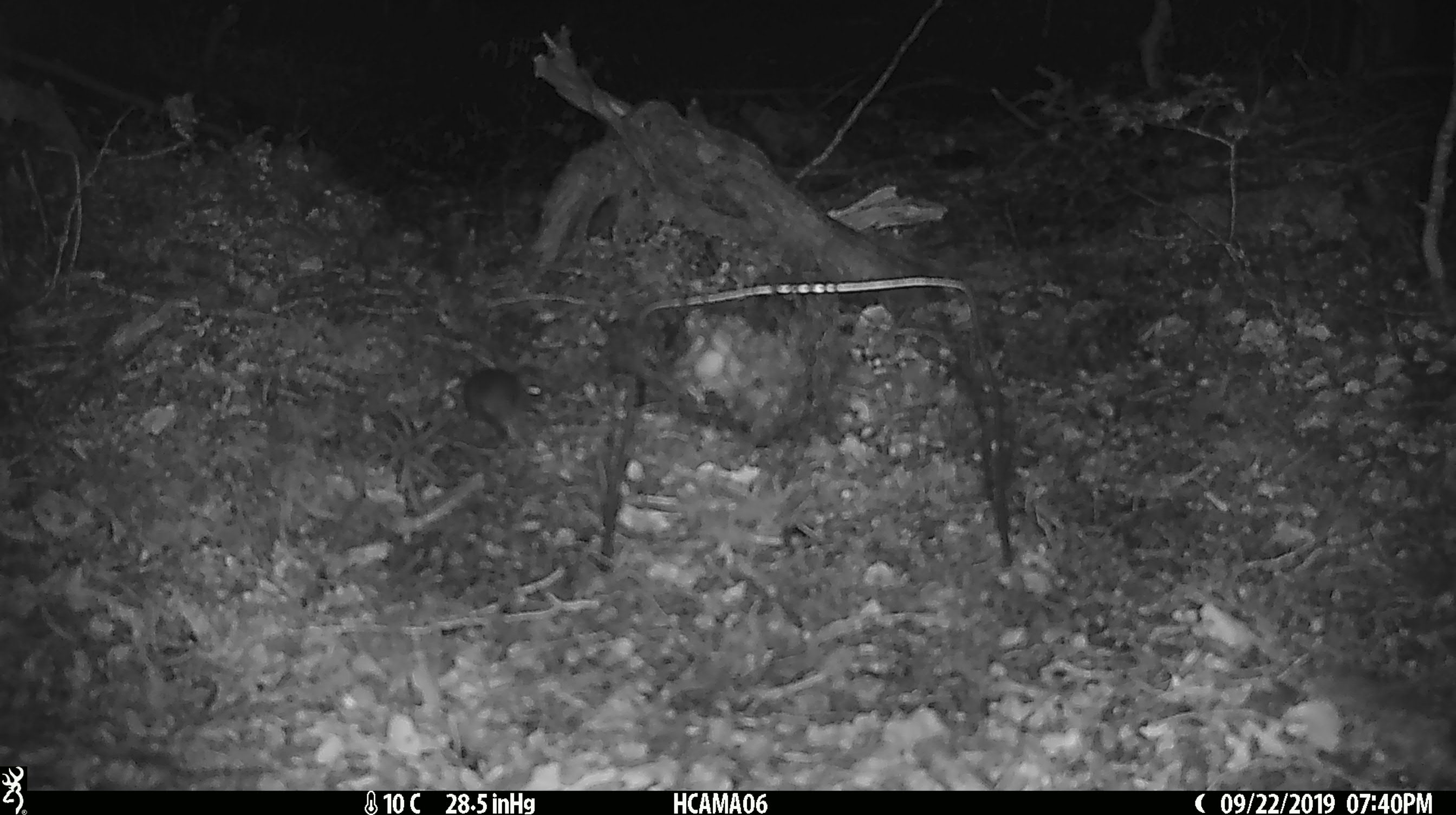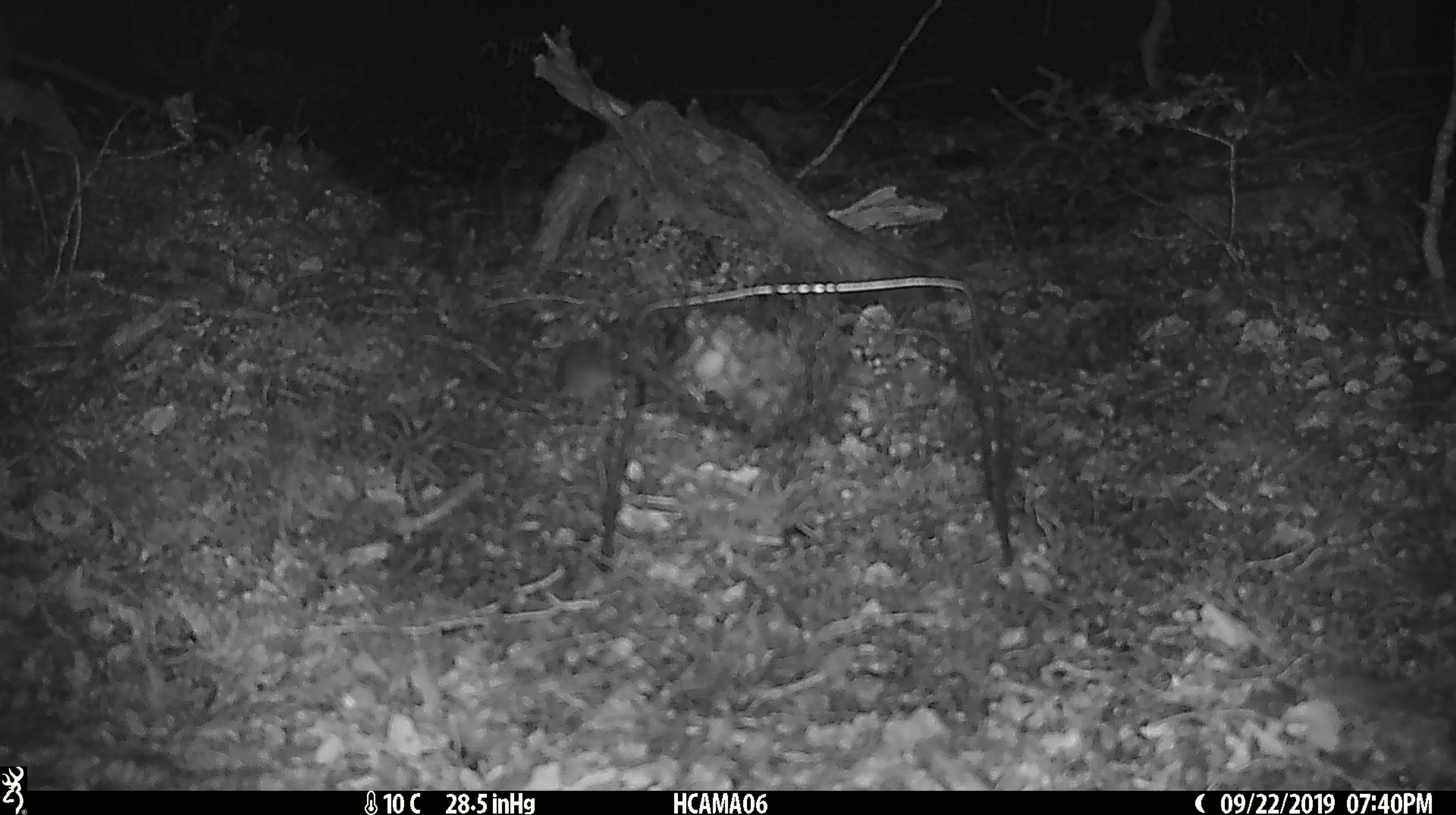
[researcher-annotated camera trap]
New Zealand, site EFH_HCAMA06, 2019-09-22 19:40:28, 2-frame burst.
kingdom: Animalia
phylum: Chordata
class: Mammalia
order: Rodentia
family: Muridae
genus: Mus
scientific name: Mus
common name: mouse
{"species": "mouse (Mus)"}